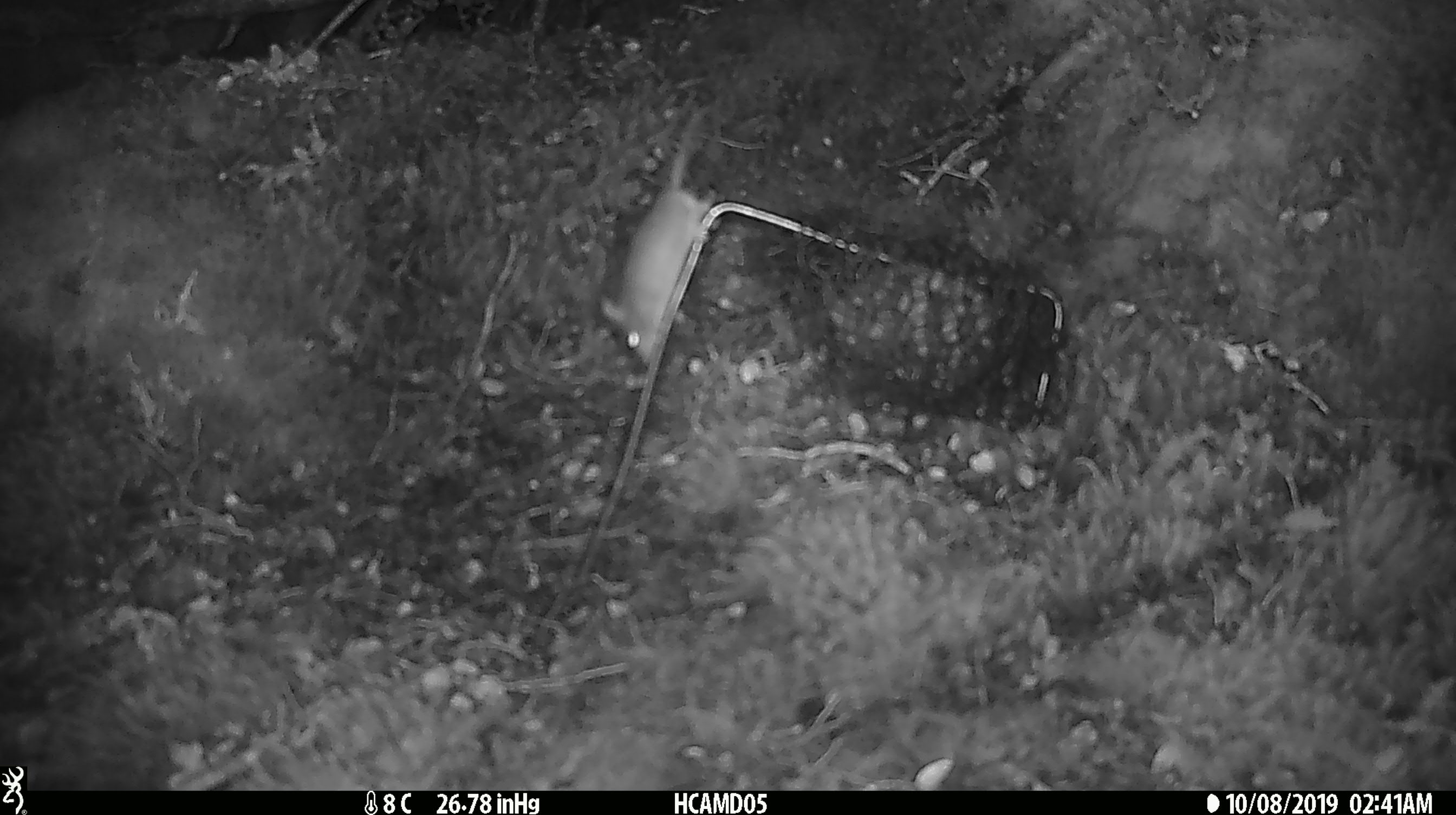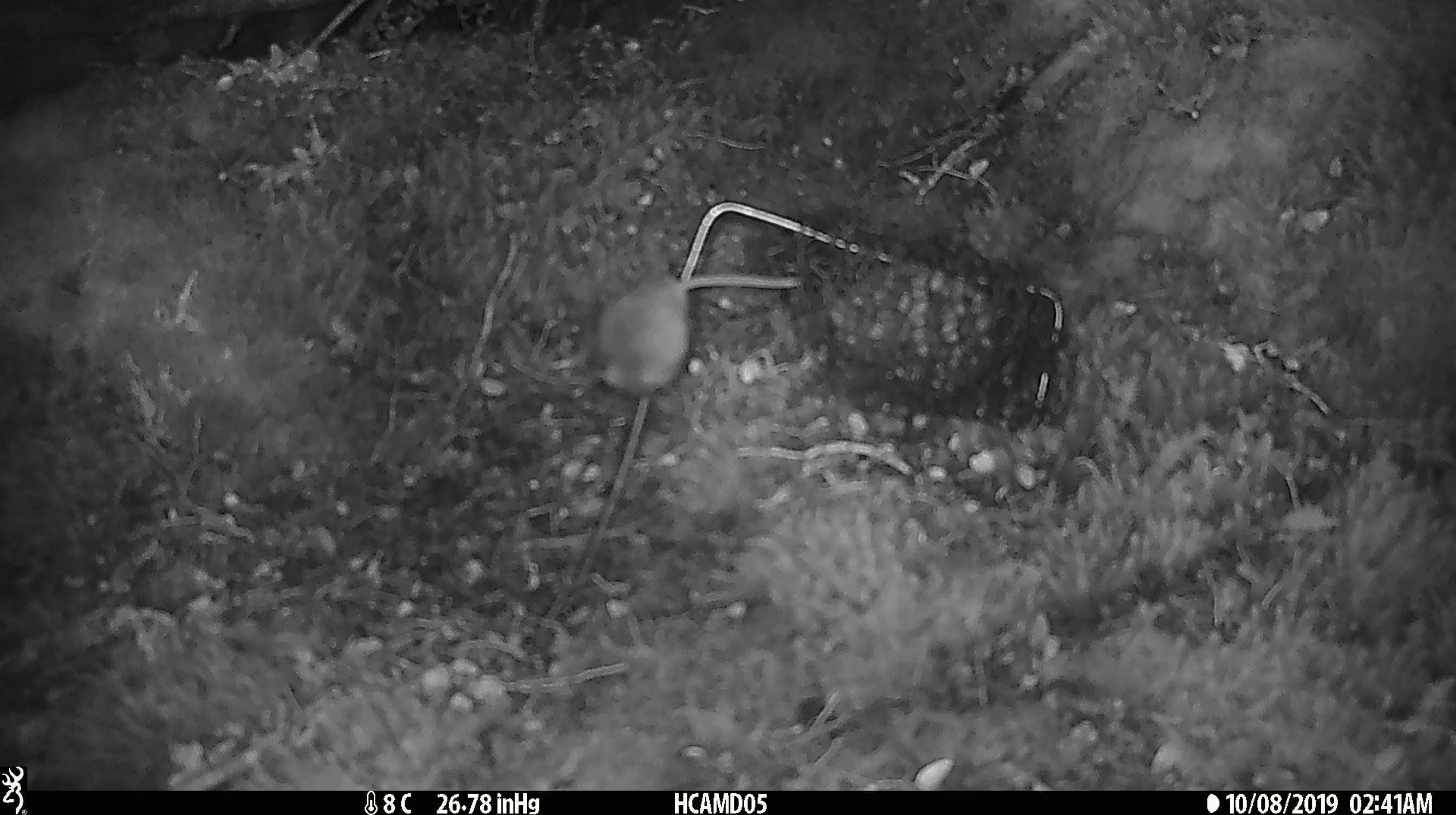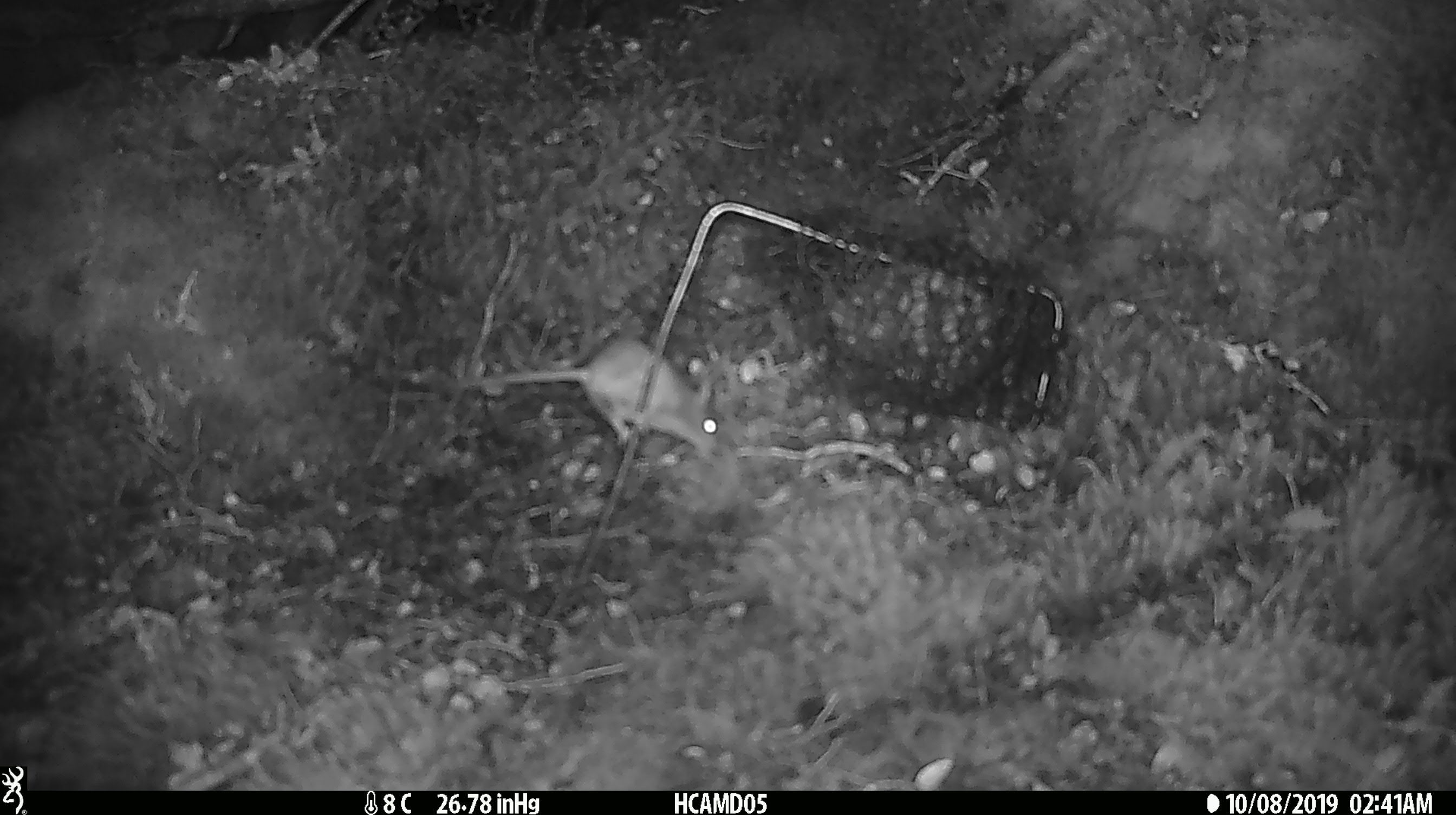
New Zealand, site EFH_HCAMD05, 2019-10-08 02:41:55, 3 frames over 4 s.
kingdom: Animalia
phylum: Chordata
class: Mammalia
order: Rodentia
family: Muridae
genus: Mus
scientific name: Mus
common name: mouse